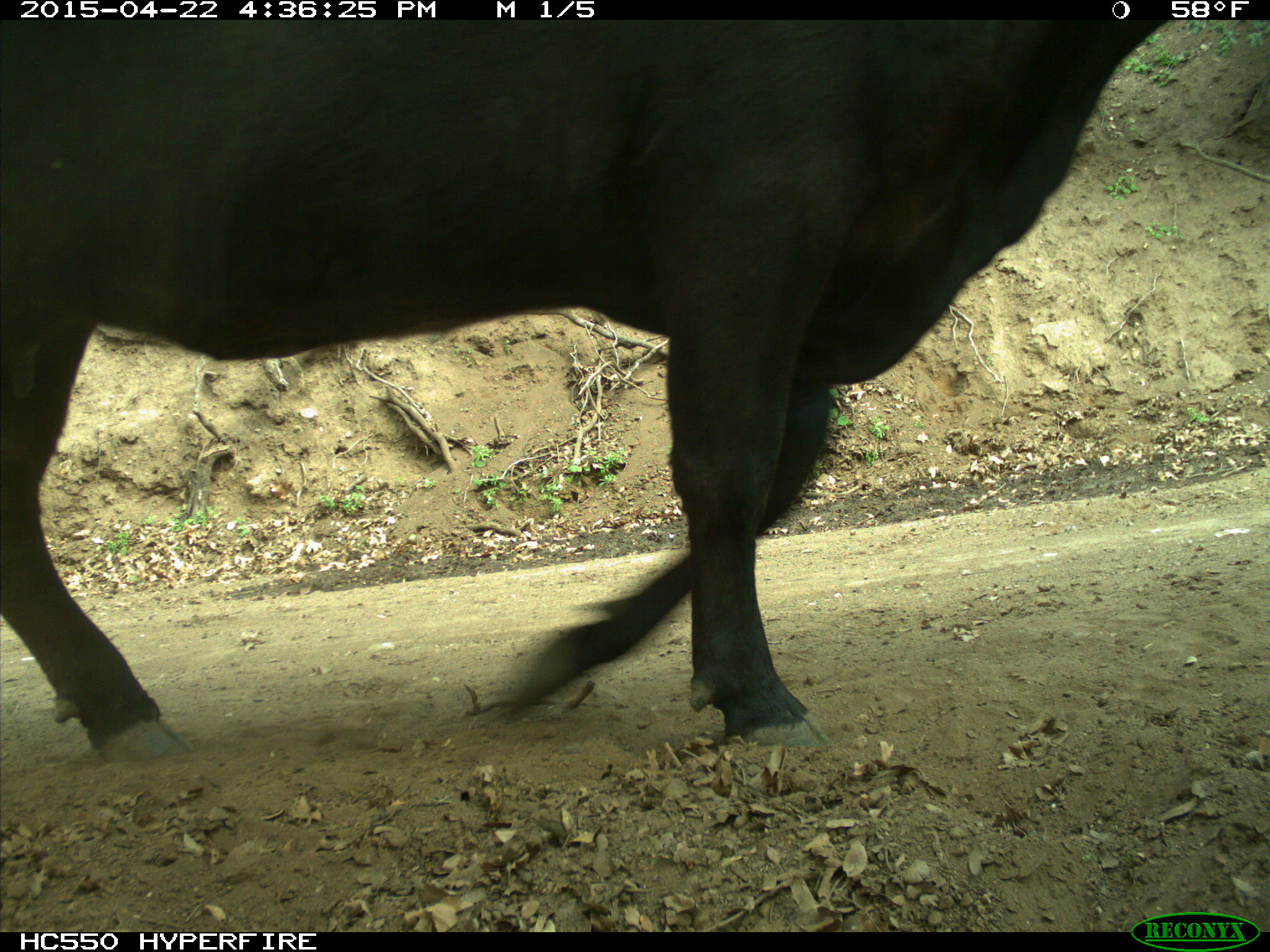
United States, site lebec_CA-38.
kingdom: Animalia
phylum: Chordata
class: Mammalia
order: Artiodactyla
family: Bovidae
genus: Bos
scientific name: Bos taurus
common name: domestic cow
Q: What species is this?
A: Bos taurus (domestic cow).